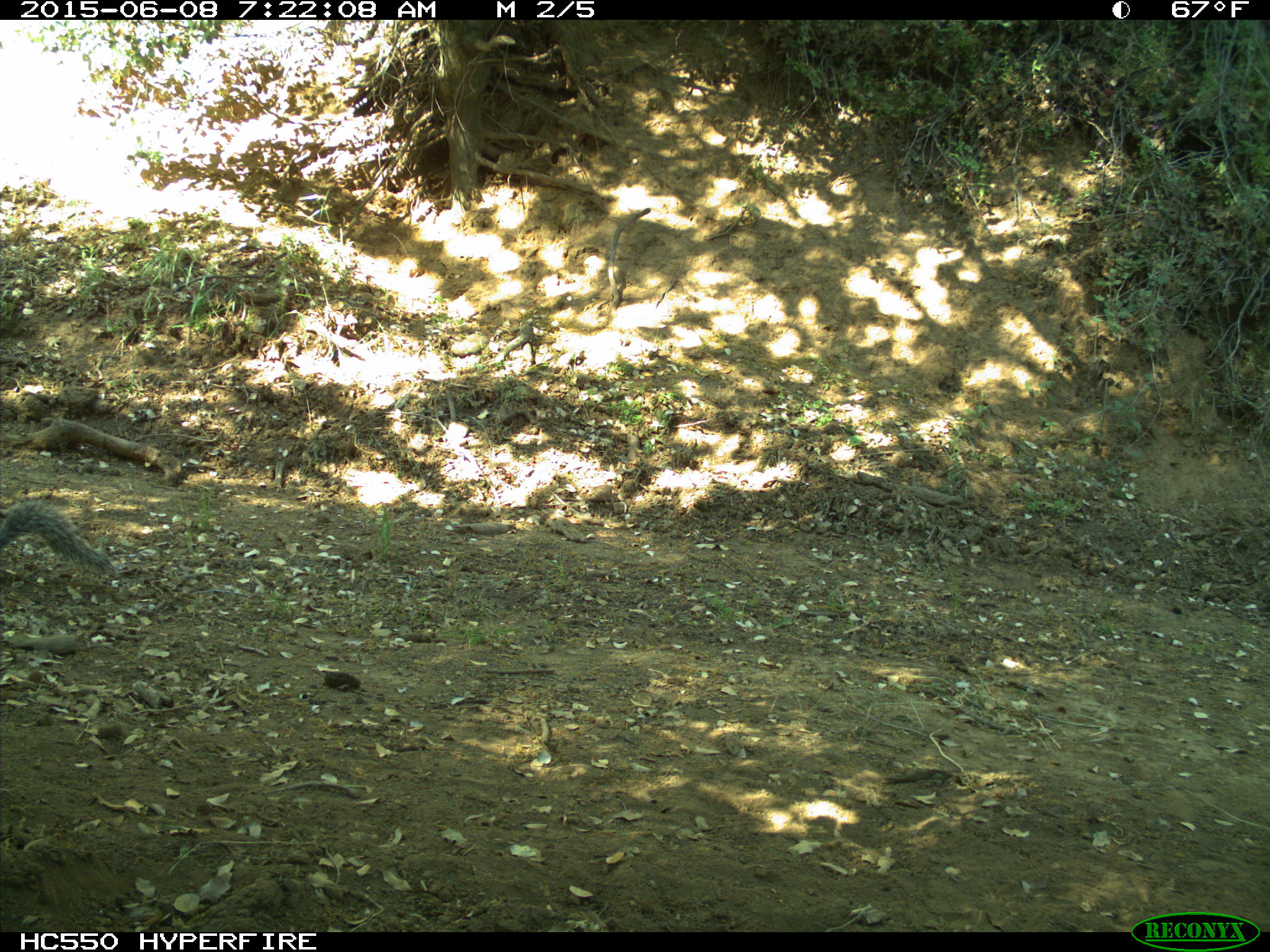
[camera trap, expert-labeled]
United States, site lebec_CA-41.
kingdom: Animalia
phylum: Chordata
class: Mammalia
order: Rodentia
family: Sciuridae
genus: Sciurus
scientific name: Sciurus carolinensis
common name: eastern gray squirrel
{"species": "Sciurus carolinensis (eastern gray squirrel)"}